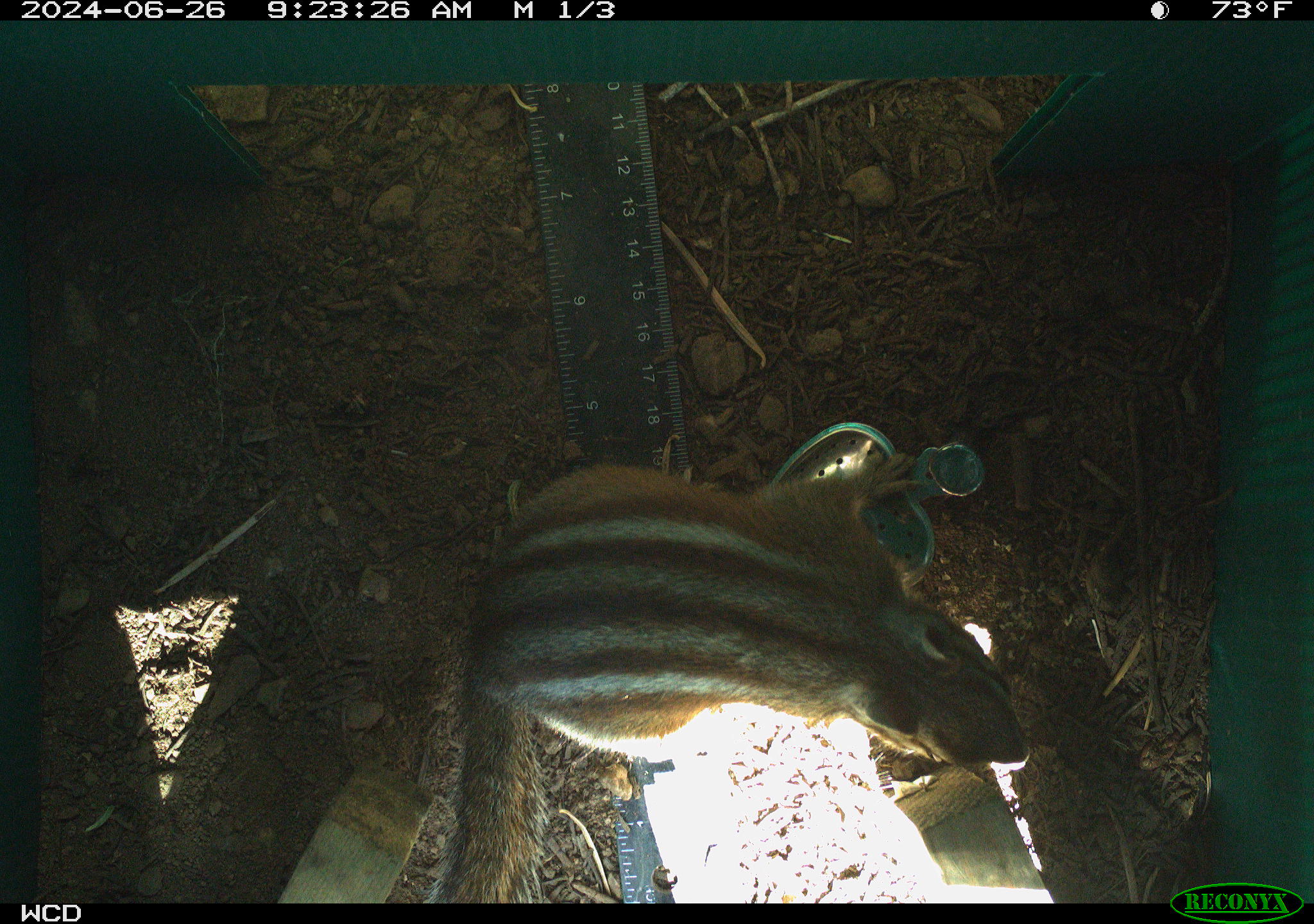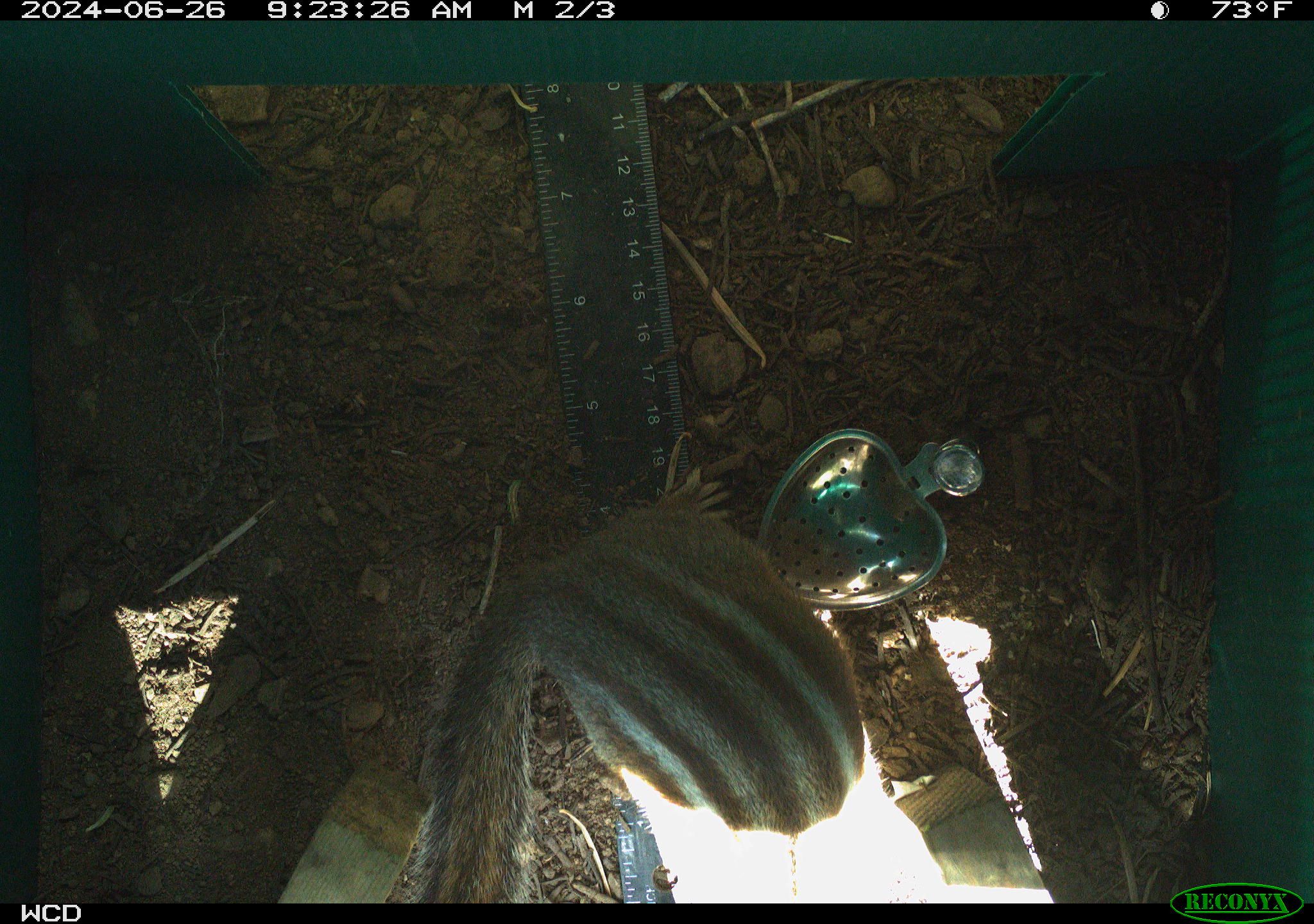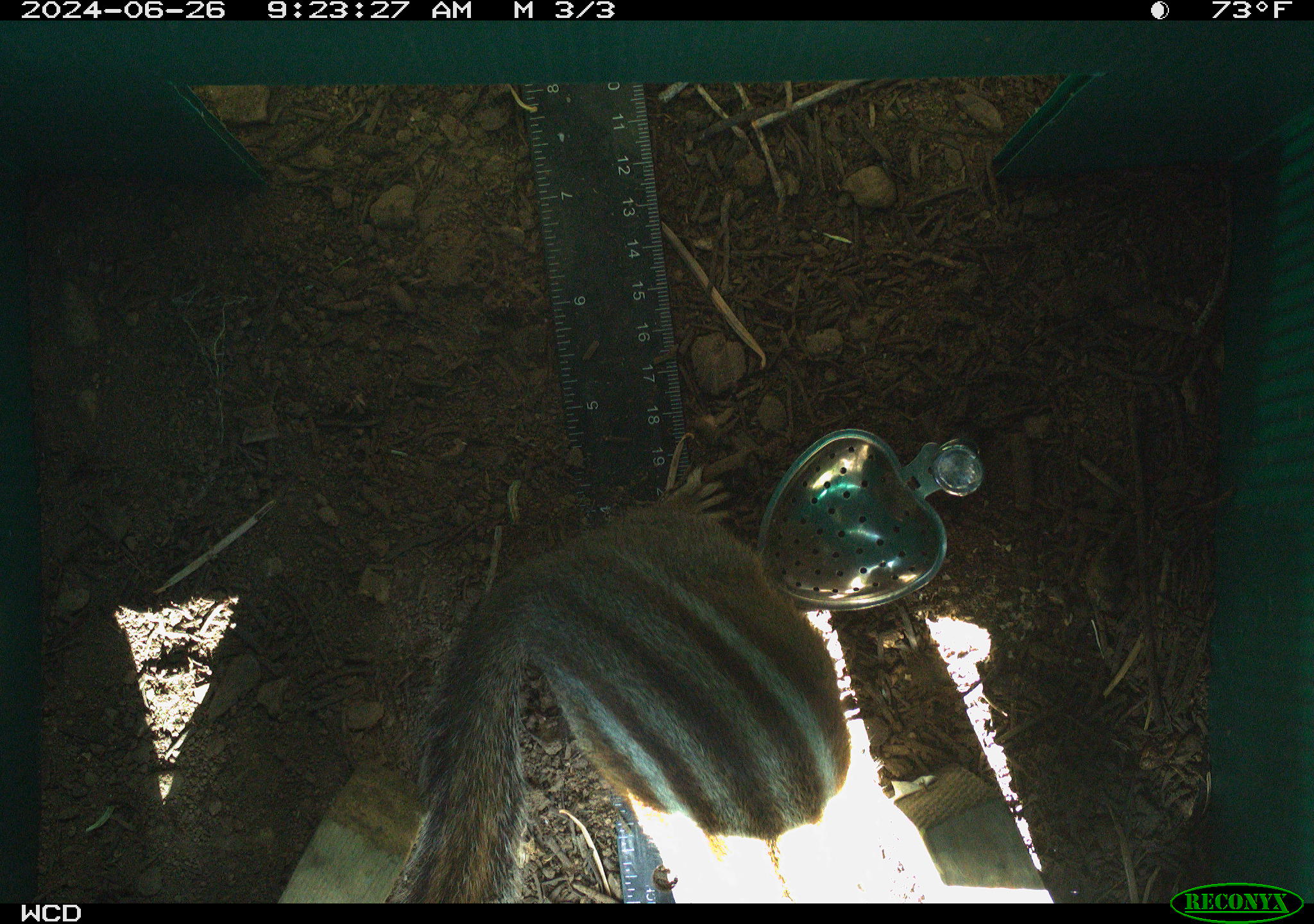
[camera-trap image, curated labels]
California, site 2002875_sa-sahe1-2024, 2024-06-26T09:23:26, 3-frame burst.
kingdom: Animalia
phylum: Chordata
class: Mammalia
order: Rodentia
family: Sciuridae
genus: Neotamias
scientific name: Neotamias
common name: western chipmunks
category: neotamias species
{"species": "neotamias species (western chipmunks) (Neotamias)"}